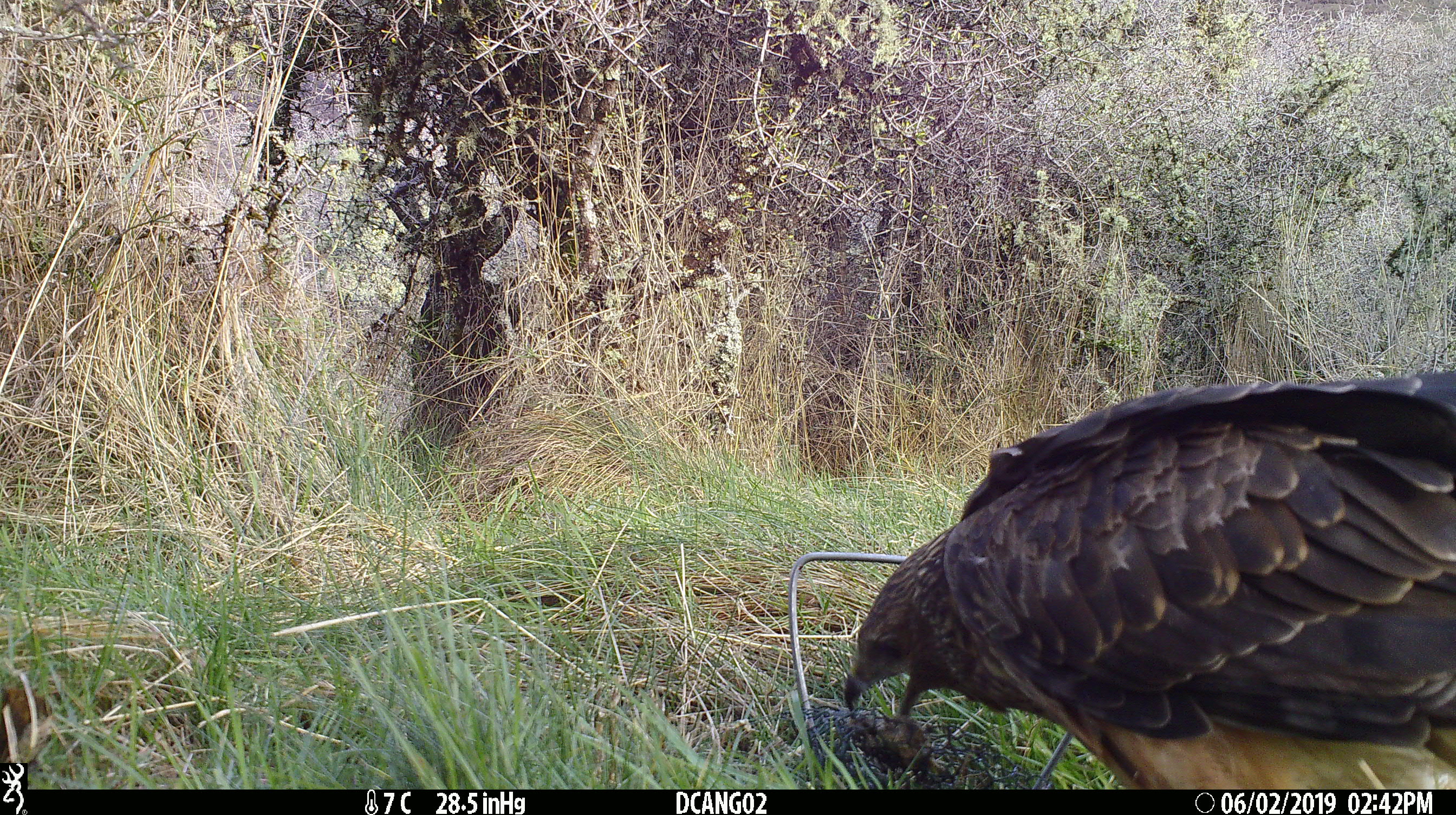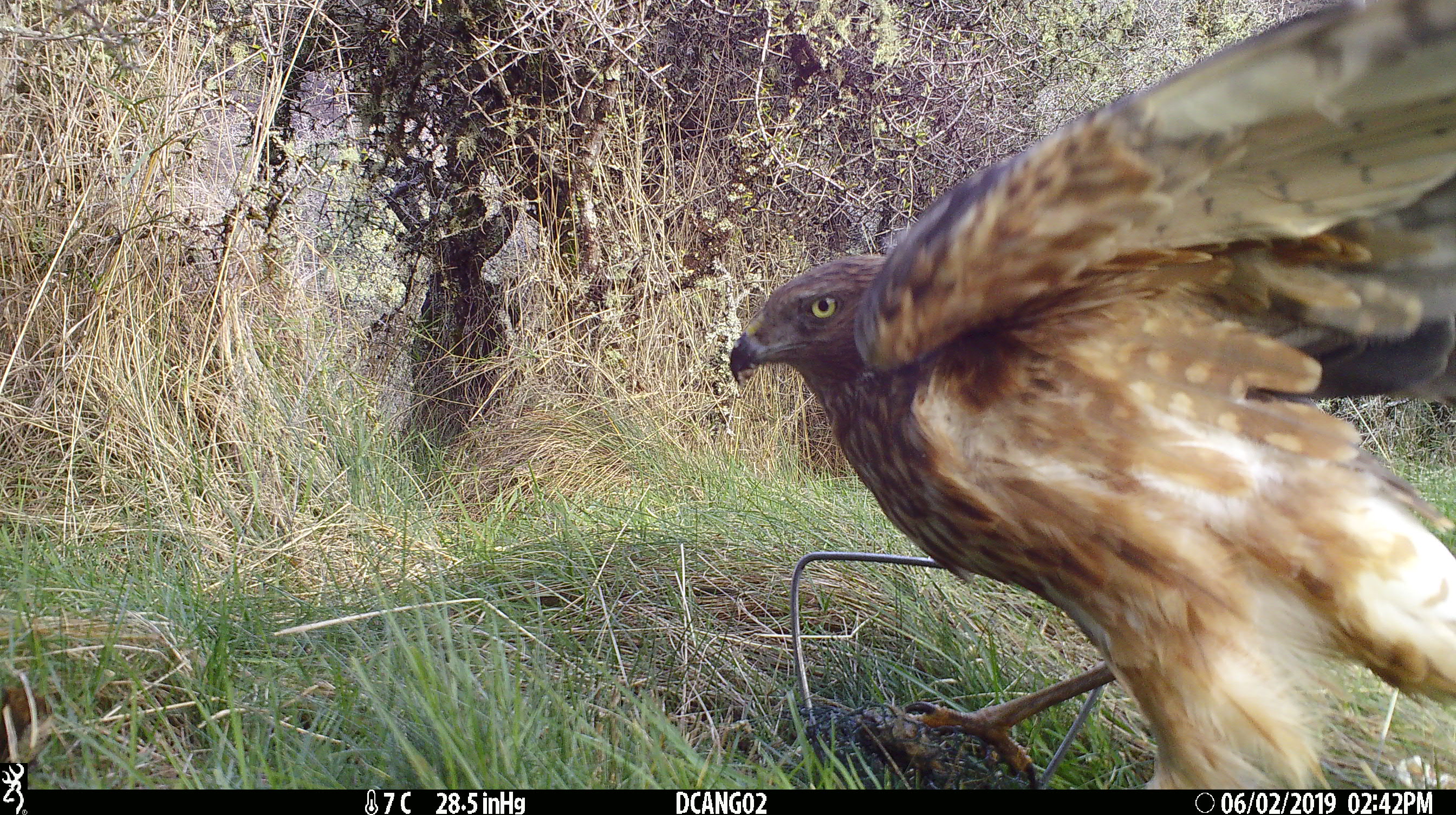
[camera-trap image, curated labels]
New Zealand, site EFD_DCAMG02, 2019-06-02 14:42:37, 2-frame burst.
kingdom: Animalia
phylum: Chordata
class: Aves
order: Accipitriformes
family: Accipitridae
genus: Circus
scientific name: Circus approximans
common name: swamp harrier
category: harrier